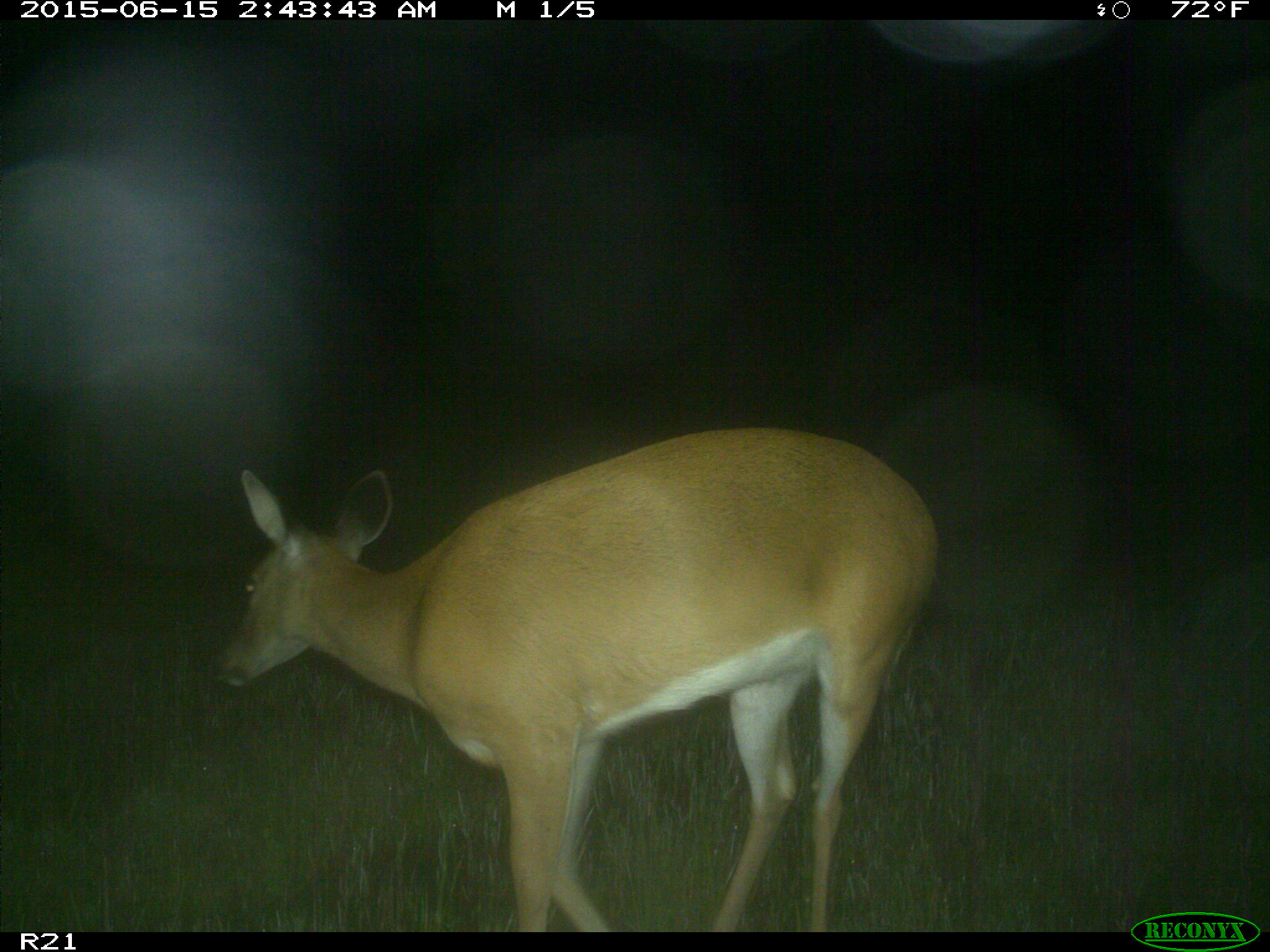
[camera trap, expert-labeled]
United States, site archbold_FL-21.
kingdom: Animalia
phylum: Chordata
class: Mammalia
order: Artiodactyla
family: Cervidae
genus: Odocoileus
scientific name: Odocoileus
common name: deer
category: unidentified deer